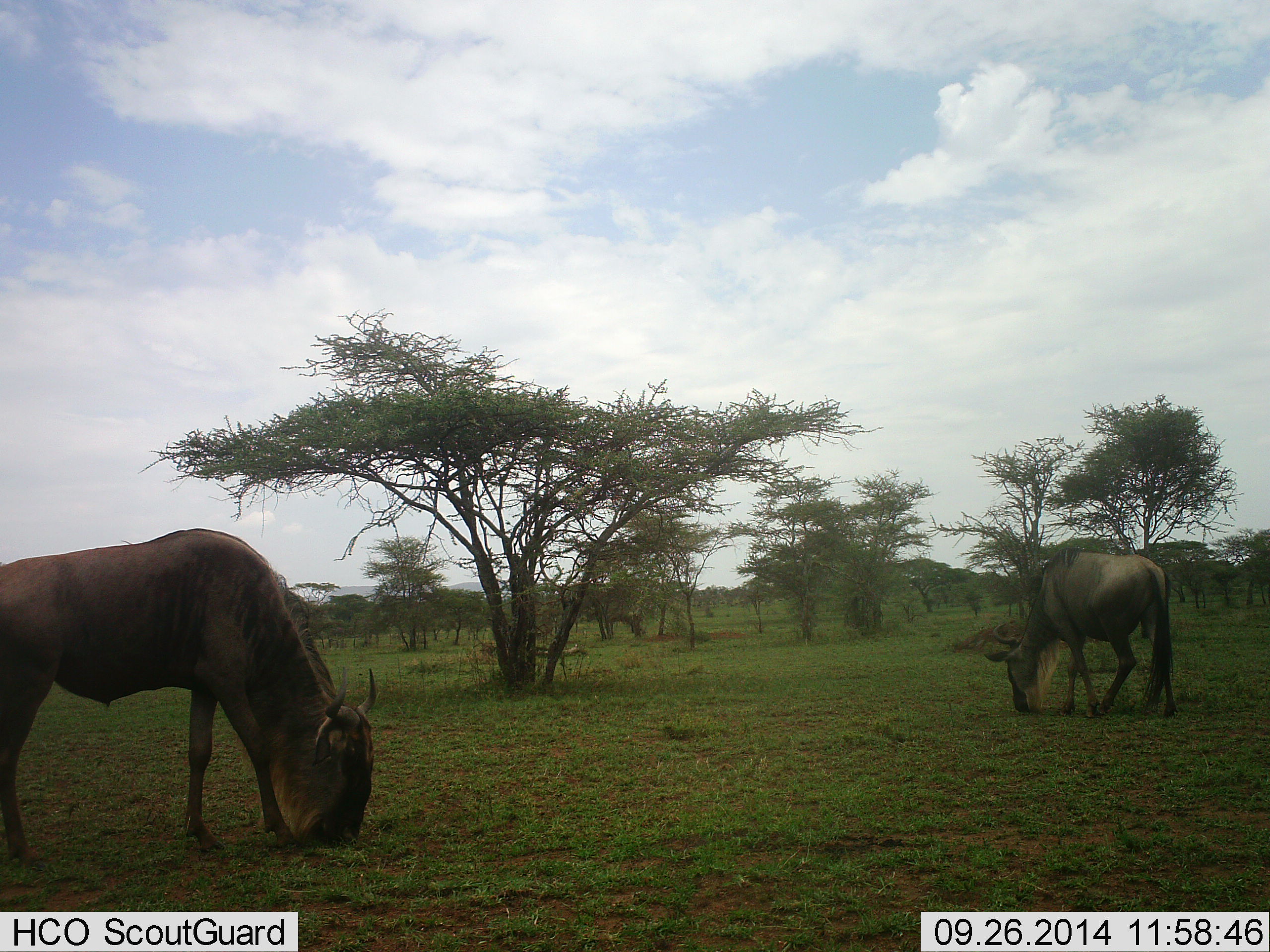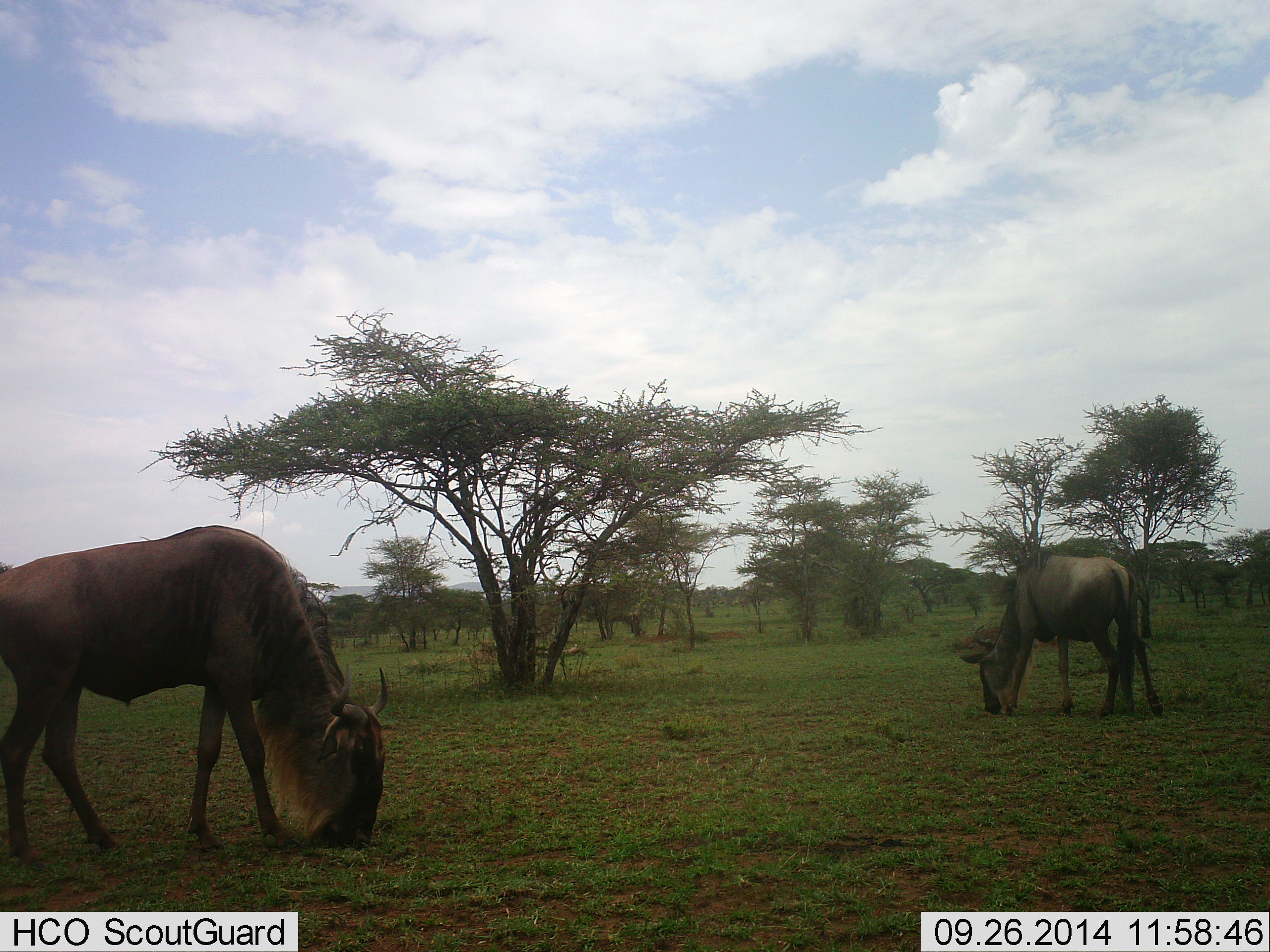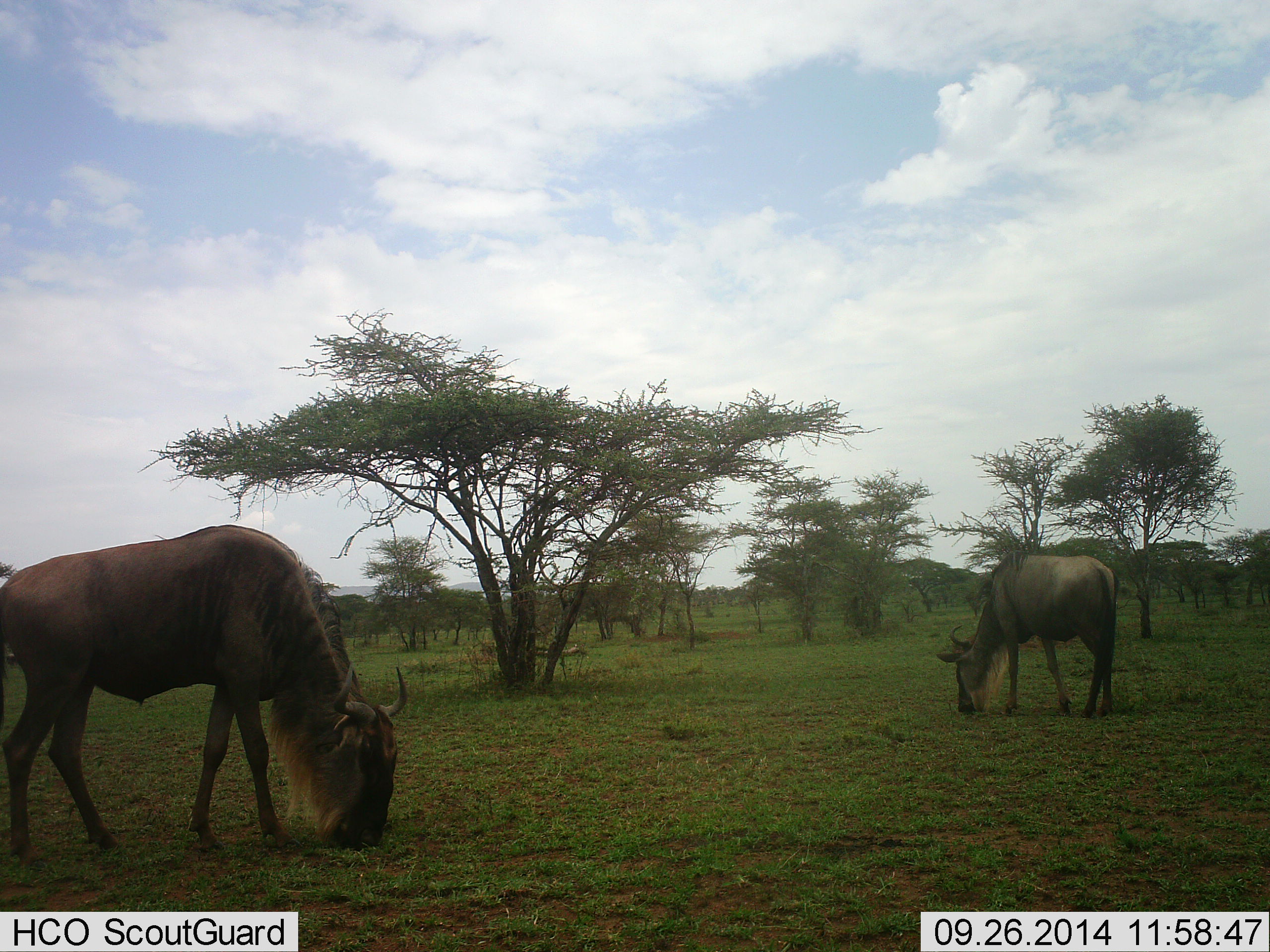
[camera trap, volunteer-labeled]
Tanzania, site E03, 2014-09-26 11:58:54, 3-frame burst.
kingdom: Animalia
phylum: Chordata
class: Mammalia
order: Artiodactyla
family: Bovidae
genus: Connochaetes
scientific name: Connochaetes taurinus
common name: blue wildebeest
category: wildebeest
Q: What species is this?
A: Wildebeest (blue wildebeest) (Connochaetes taurinus).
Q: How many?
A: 2.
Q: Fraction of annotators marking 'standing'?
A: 20%.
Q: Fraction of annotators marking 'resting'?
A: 0%.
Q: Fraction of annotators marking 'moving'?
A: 0%.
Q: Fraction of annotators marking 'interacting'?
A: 0%.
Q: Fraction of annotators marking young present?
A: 0%.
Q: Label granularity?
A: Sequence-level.